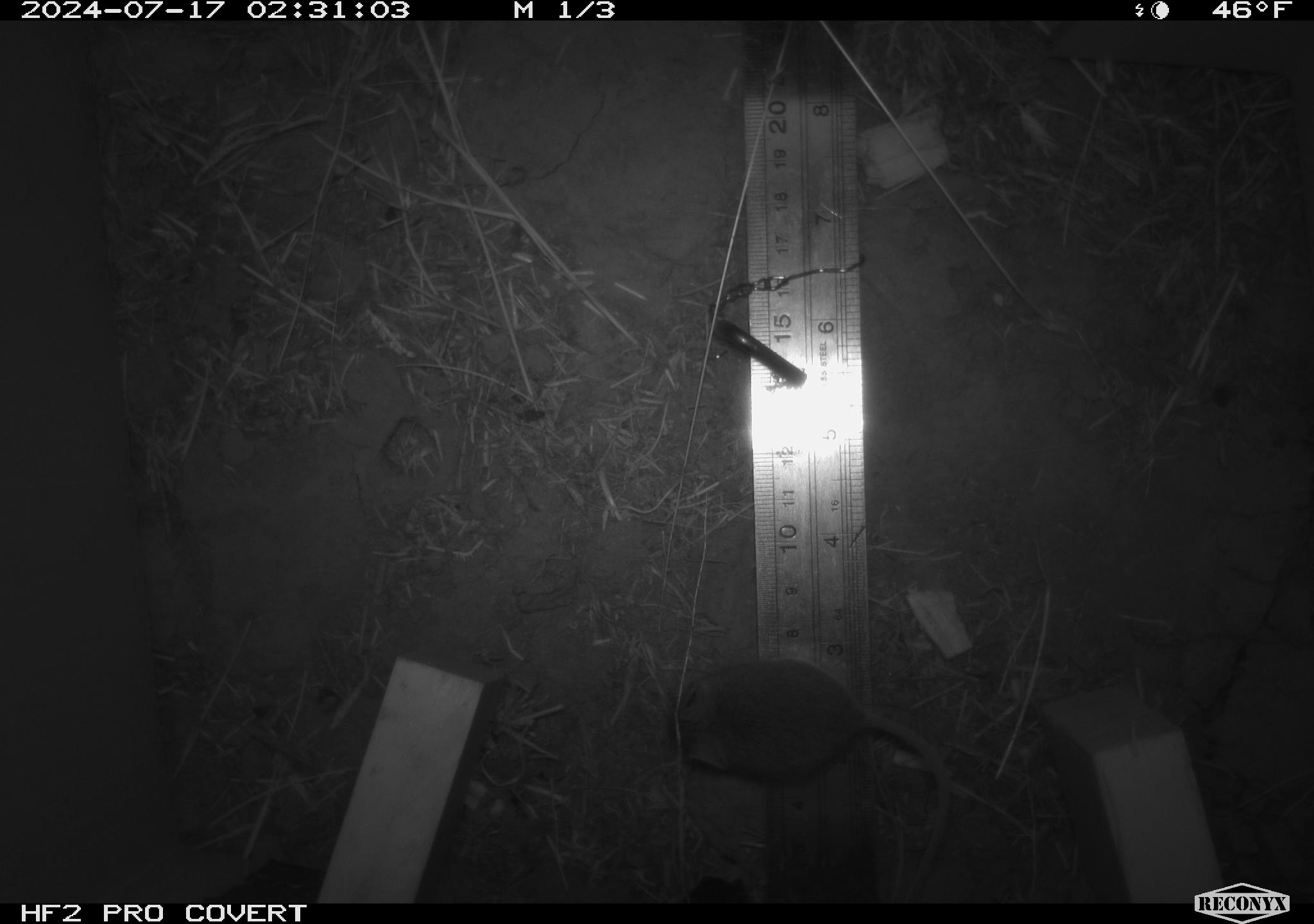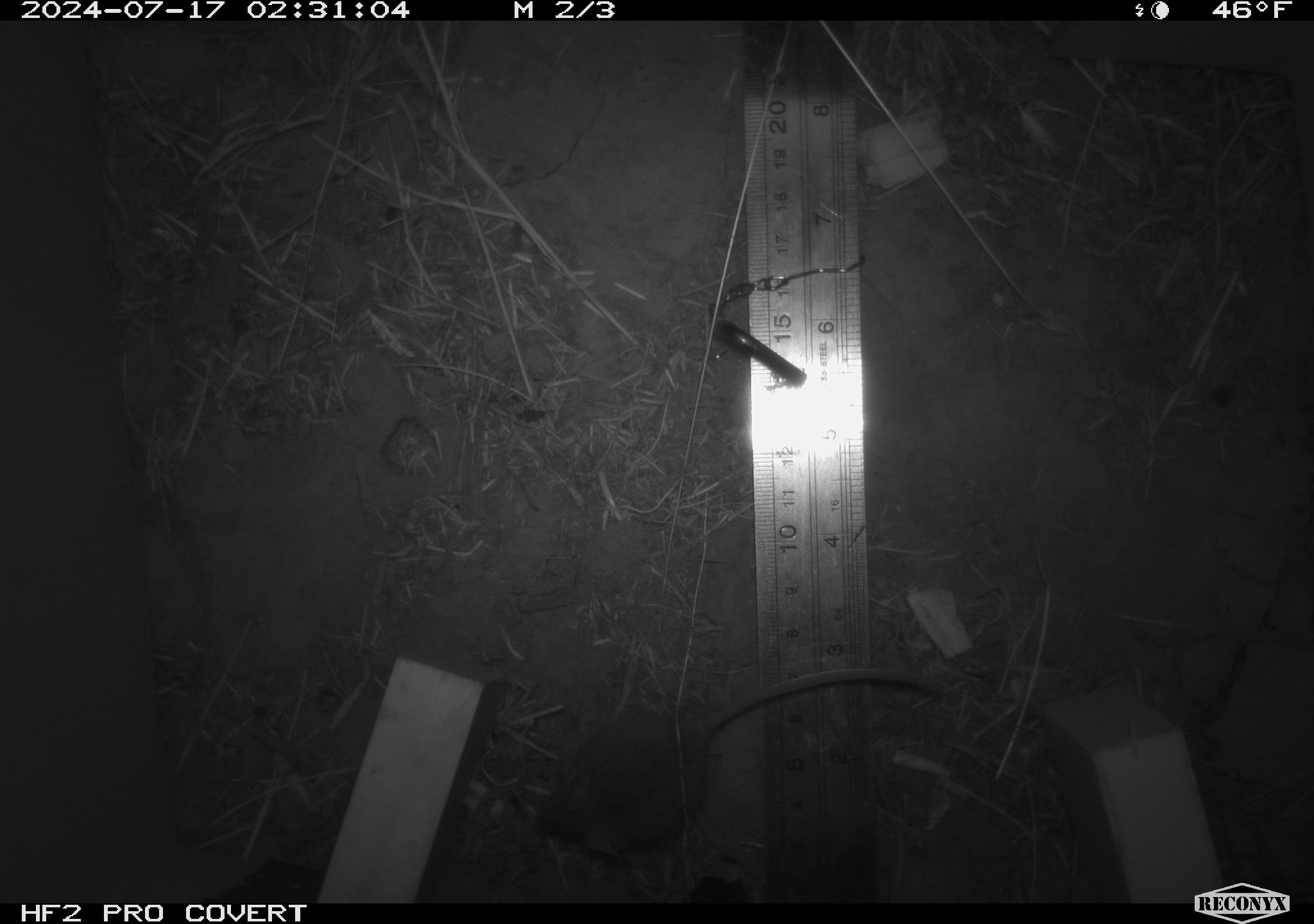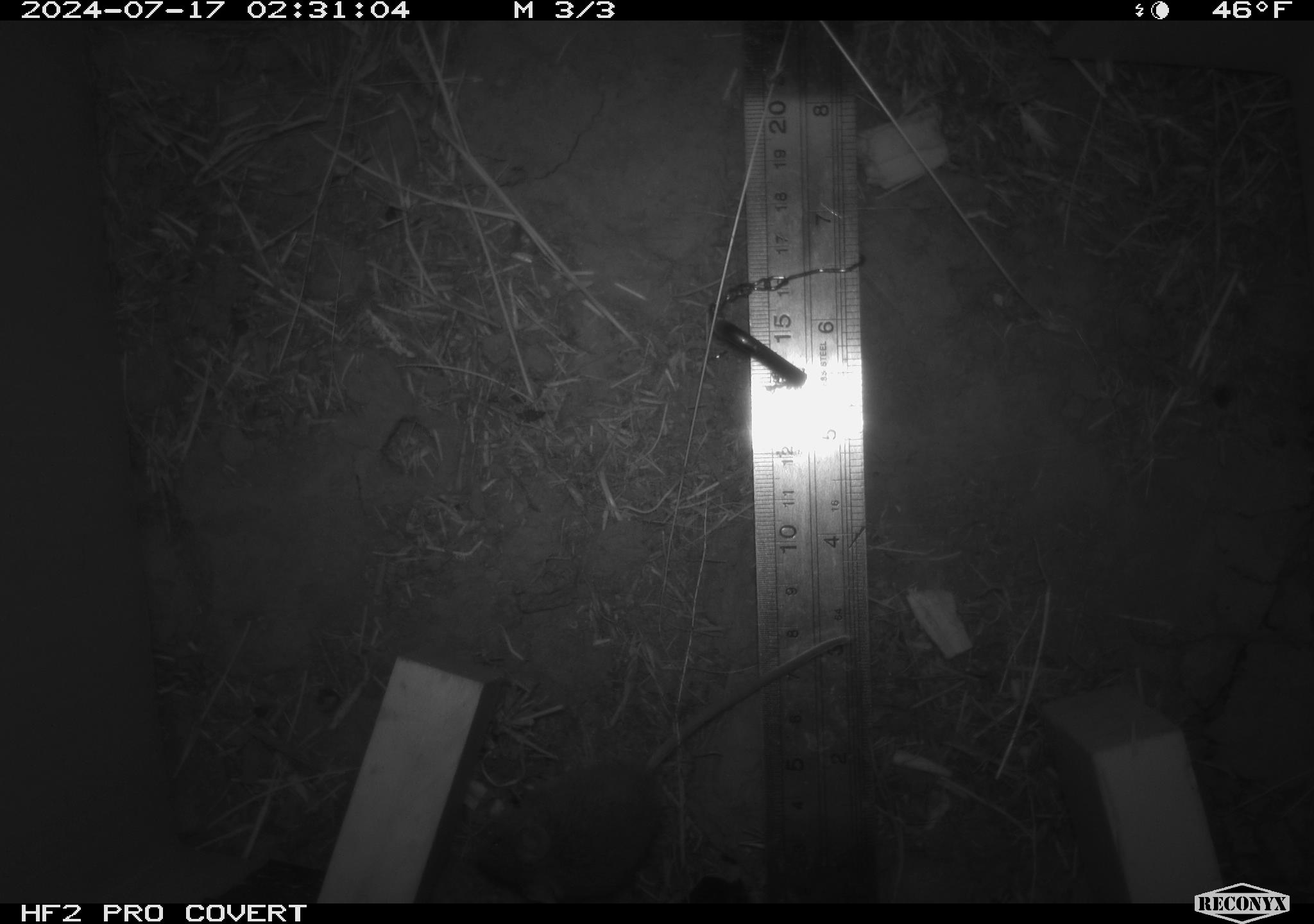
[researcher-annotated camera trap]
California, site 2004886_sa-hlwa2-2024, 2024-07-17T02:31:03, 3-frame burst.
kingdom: Animalia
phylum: Chordata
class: Mammalia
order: Rodentia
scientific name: Rodentia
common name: mouse species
Mouse species (Rodentia).